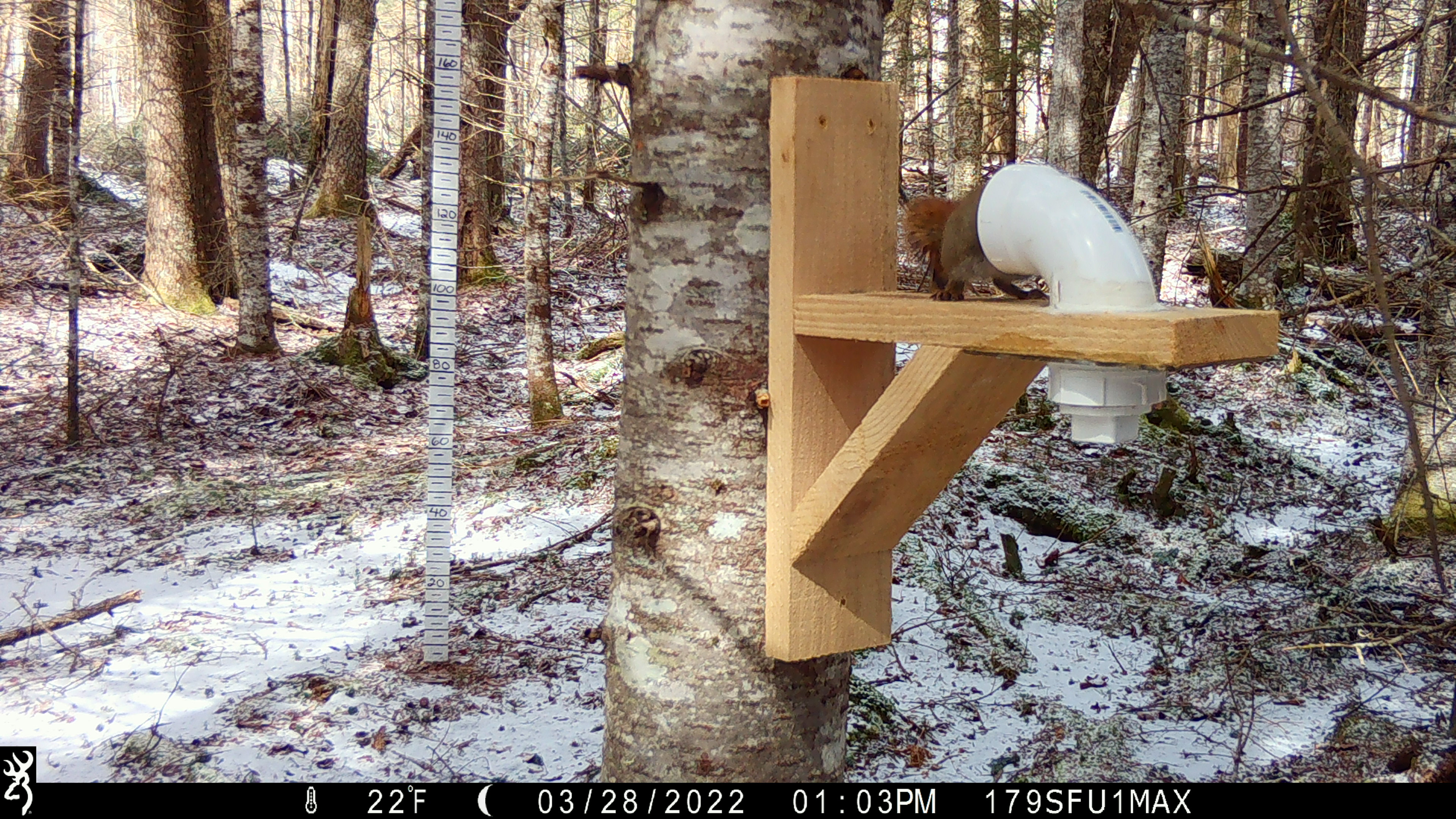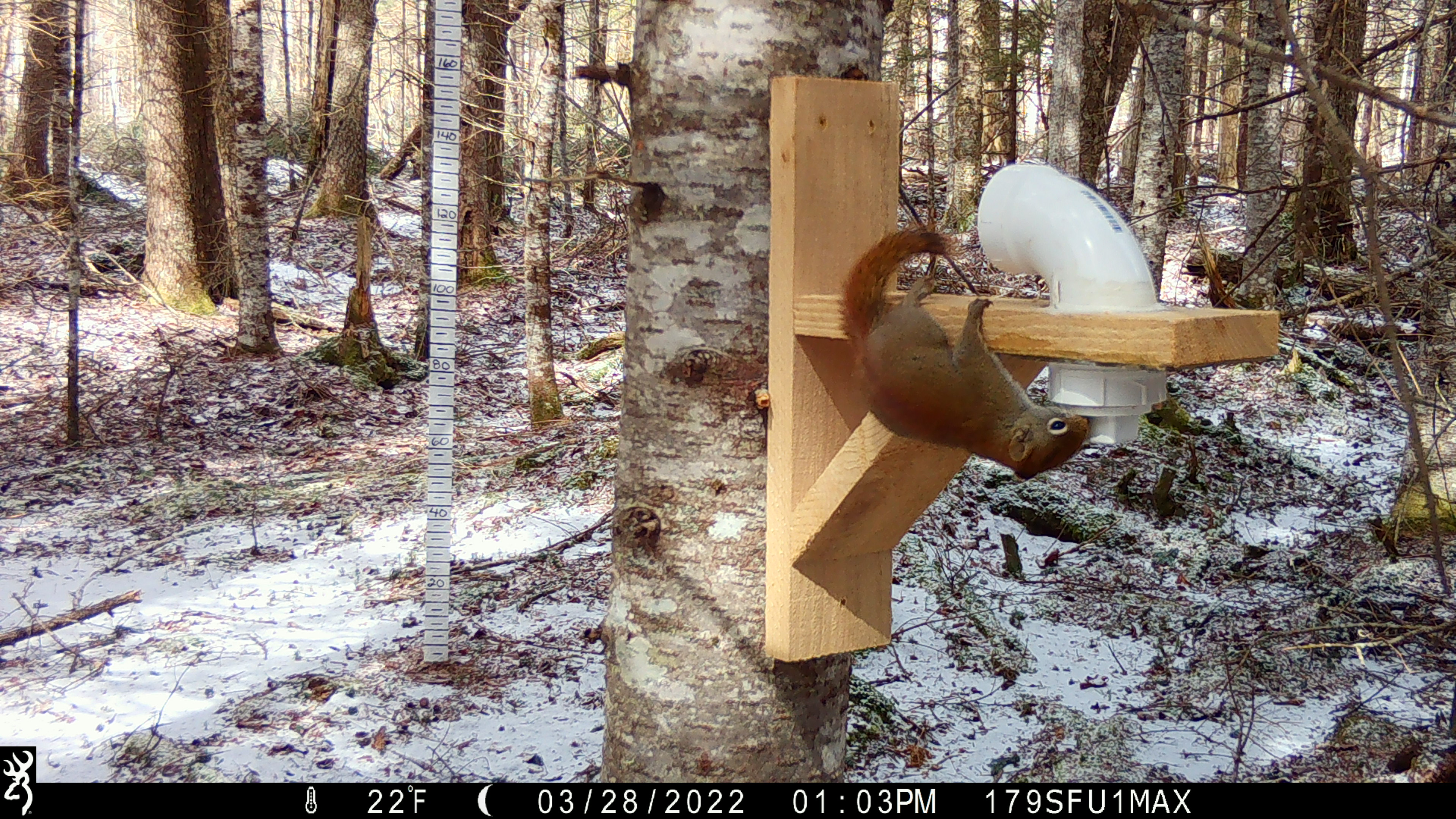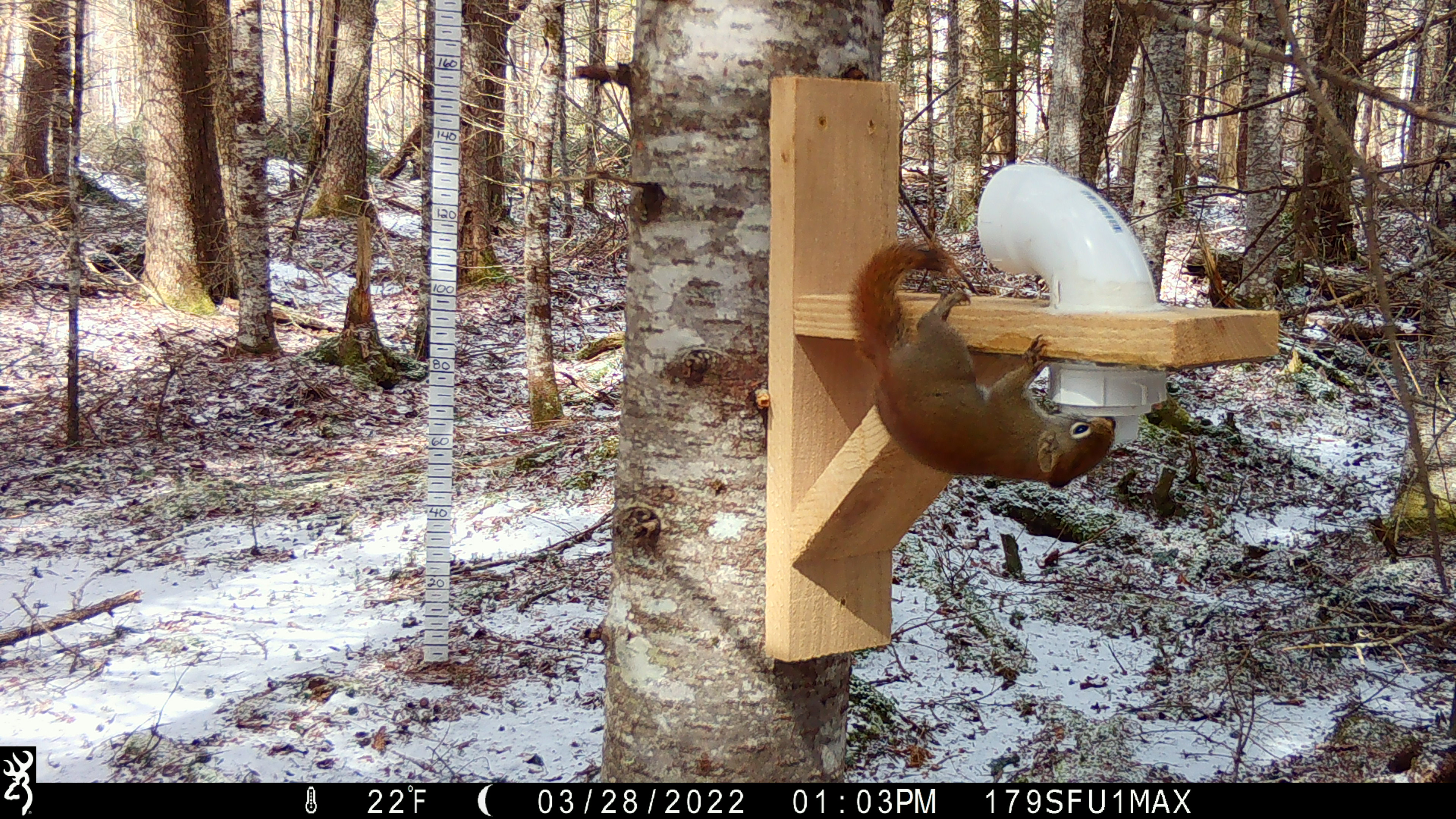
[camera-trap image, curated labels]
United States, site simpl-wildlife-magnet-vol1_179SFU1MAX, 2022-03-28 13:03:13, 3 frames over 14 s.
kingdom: Animalia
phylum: Chordata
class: Mammalia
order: Rodentia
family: Sciuridae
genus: Tamiasciurus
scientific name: Tamiasciurus hudsonicus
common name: red squirrel